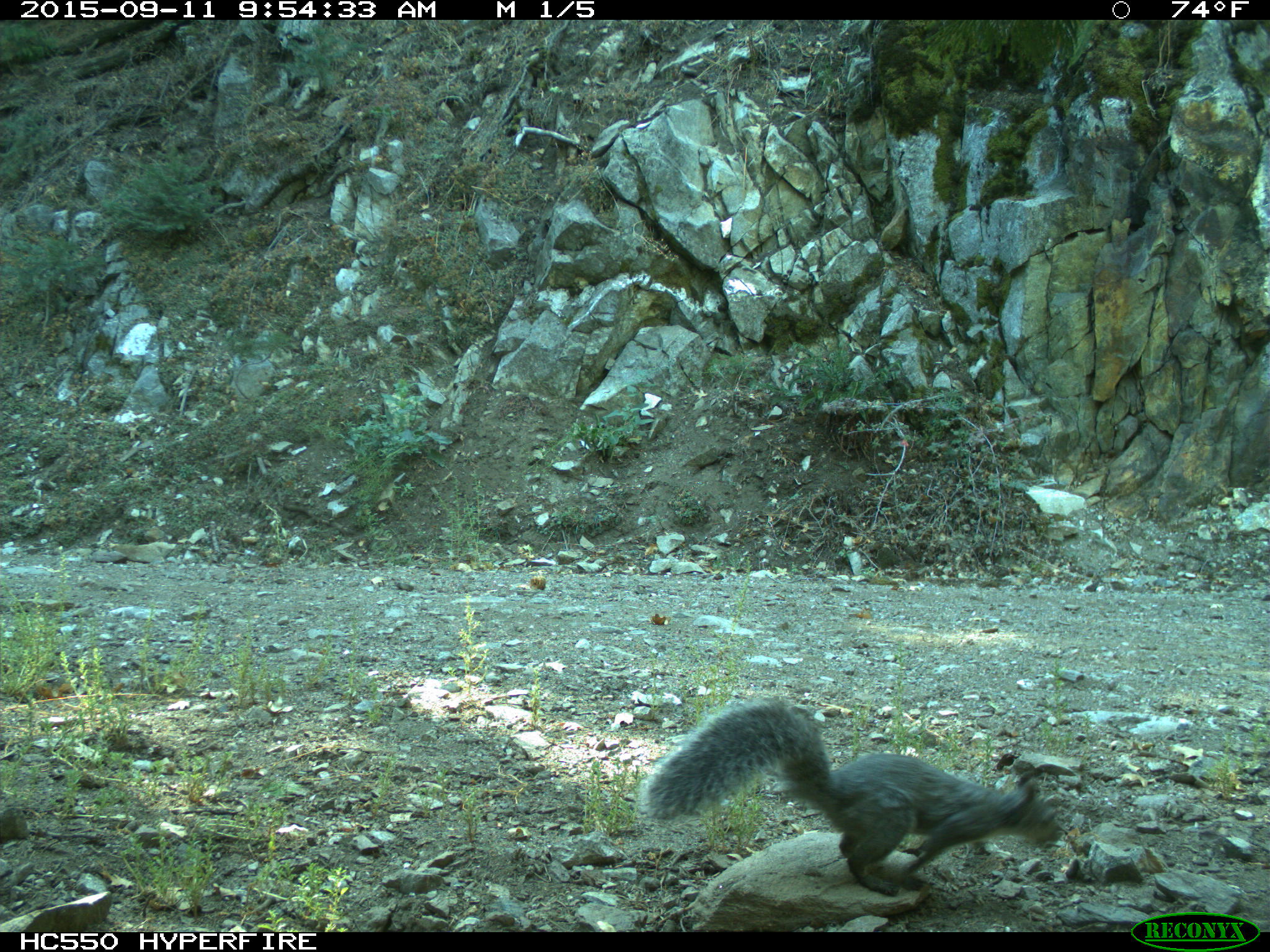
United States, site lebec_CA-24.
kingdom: Animalia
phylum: Chordata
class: Mammalia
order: Rodentia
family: Sciuridae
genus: Sciurus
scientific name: Sciurus carolinensis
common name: eastern gray squirrel